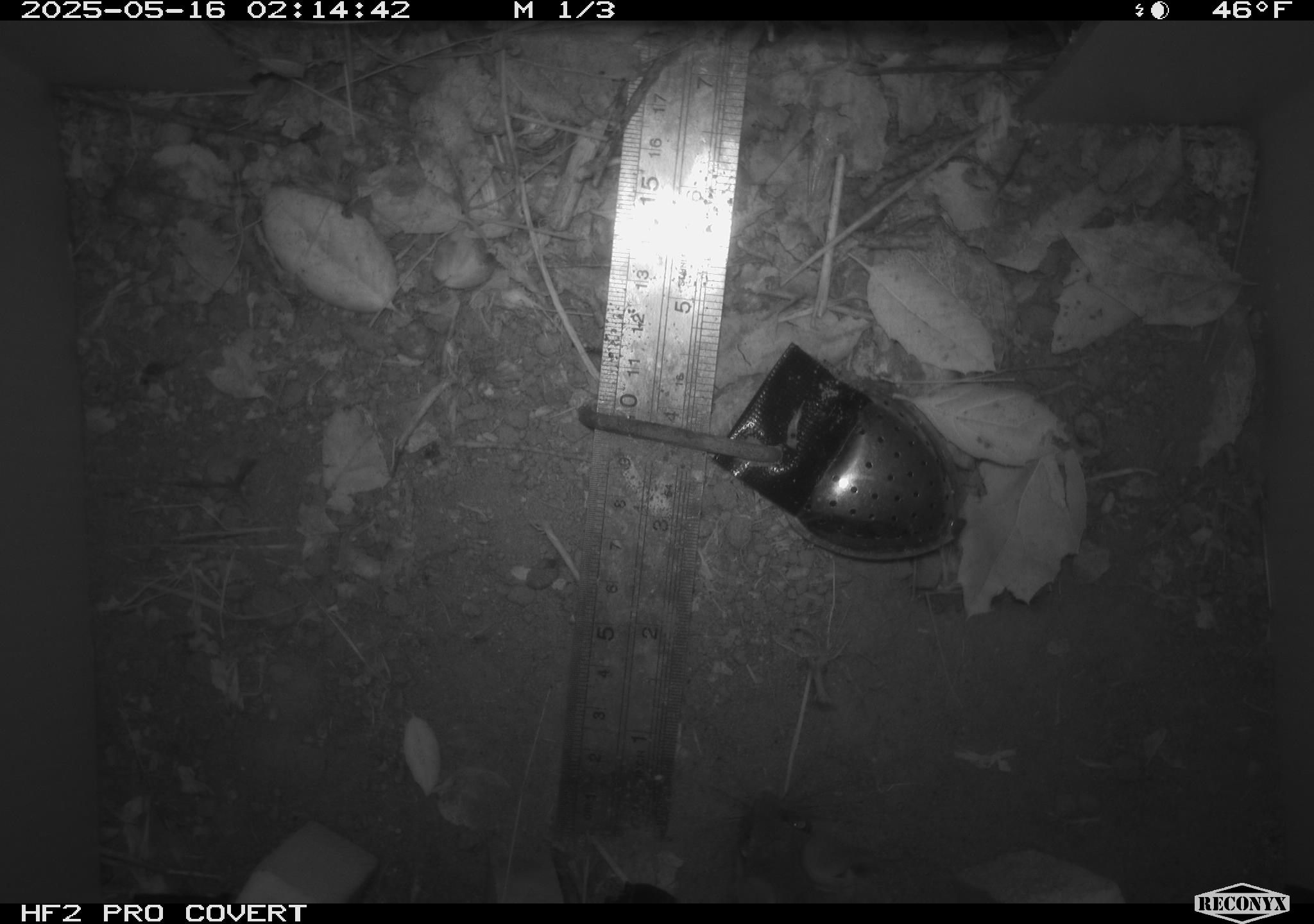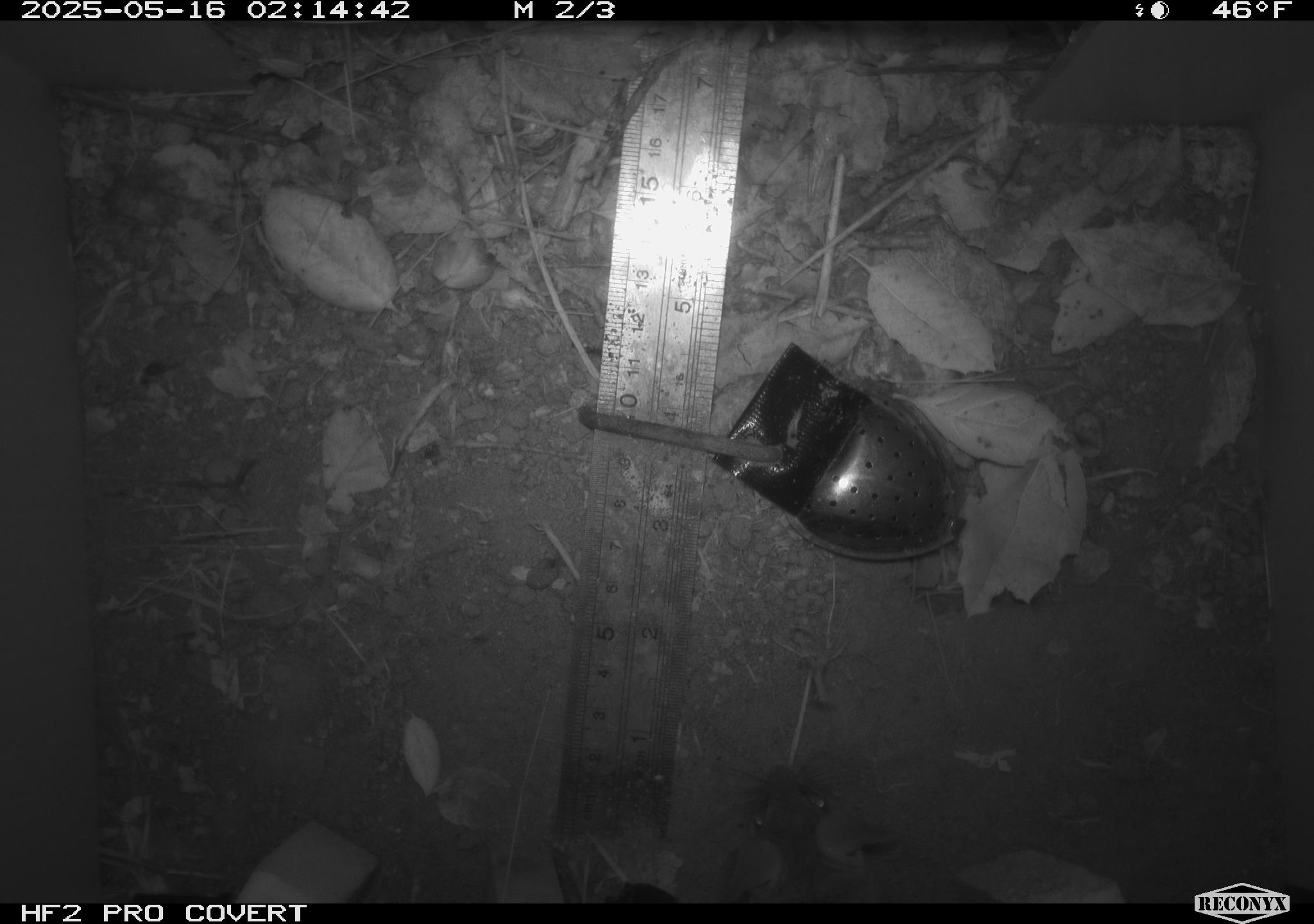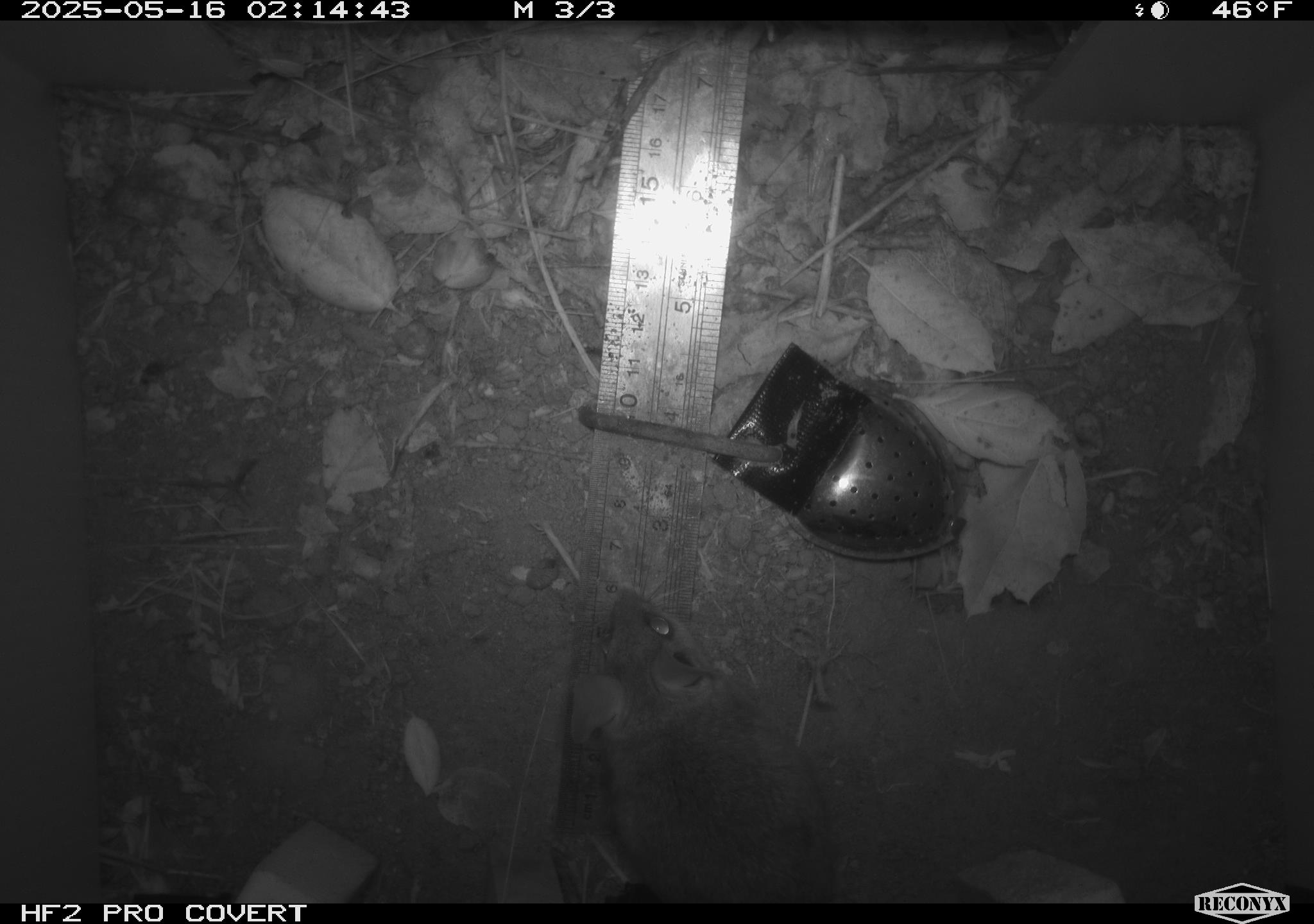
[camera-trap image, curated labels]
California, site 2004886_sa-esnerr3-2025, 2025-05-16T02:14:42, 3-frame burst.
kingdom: Animalia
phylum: Chordata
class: Mammalia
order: Rodentia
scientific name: Rodentia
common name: rodent